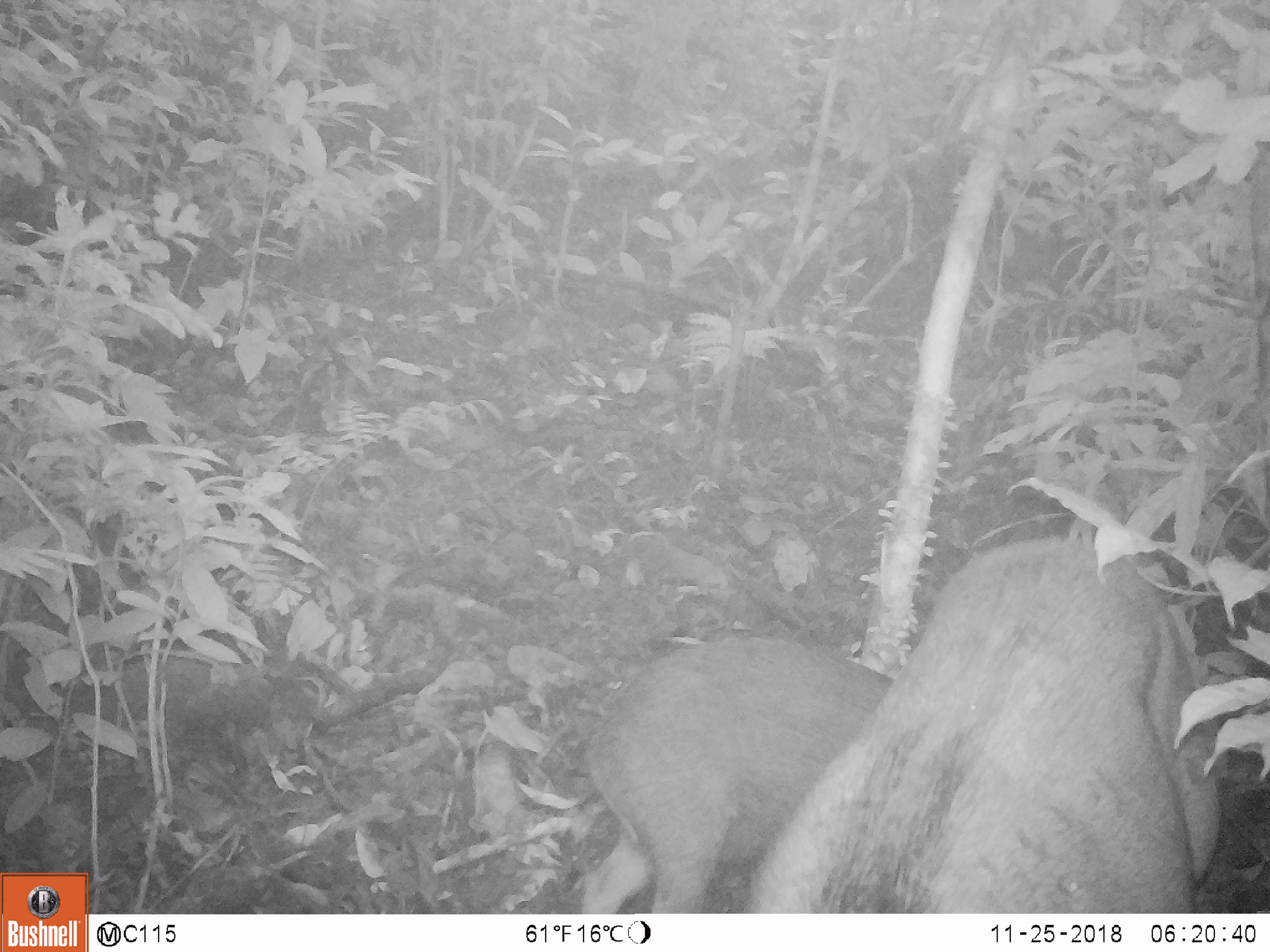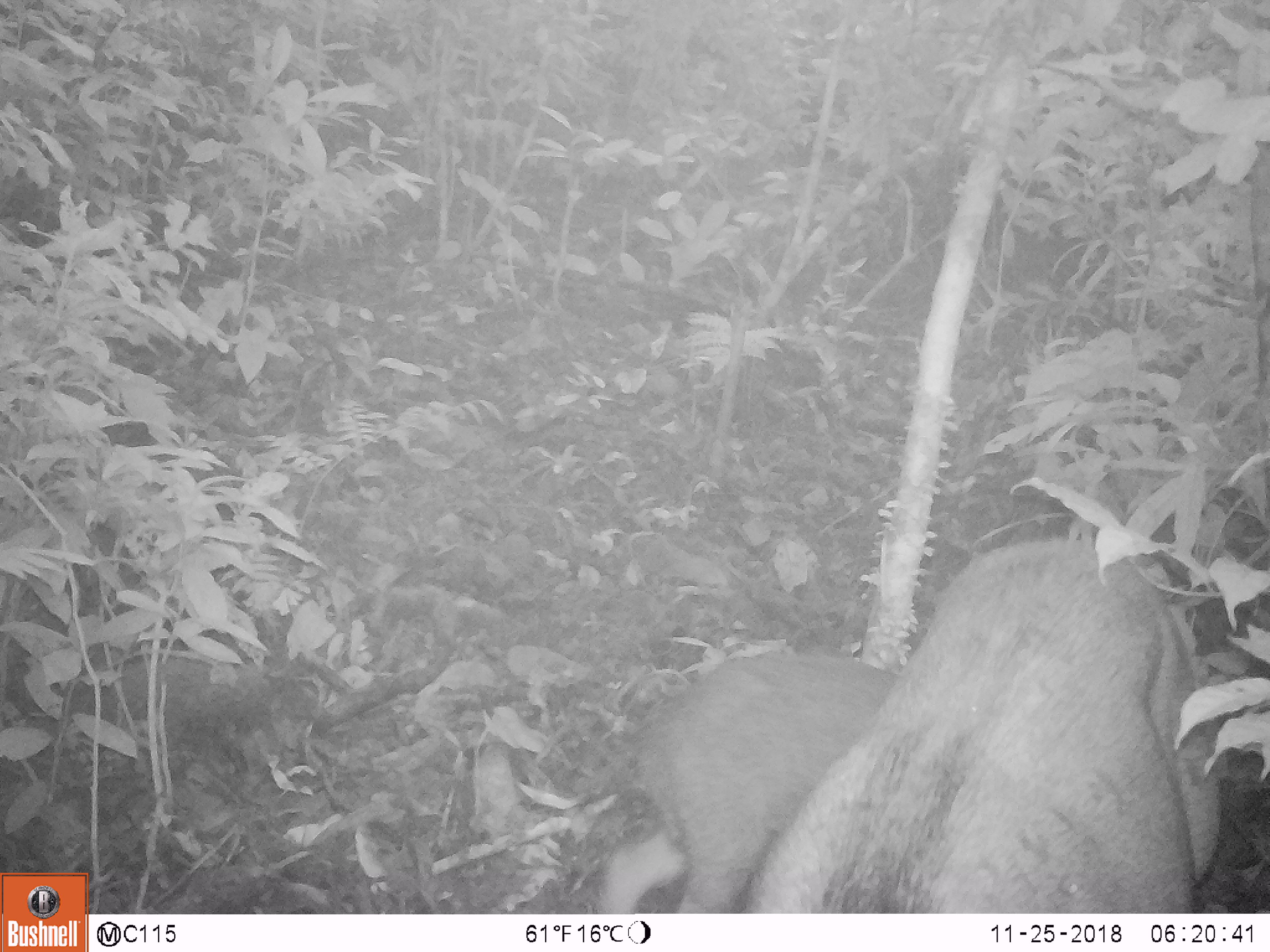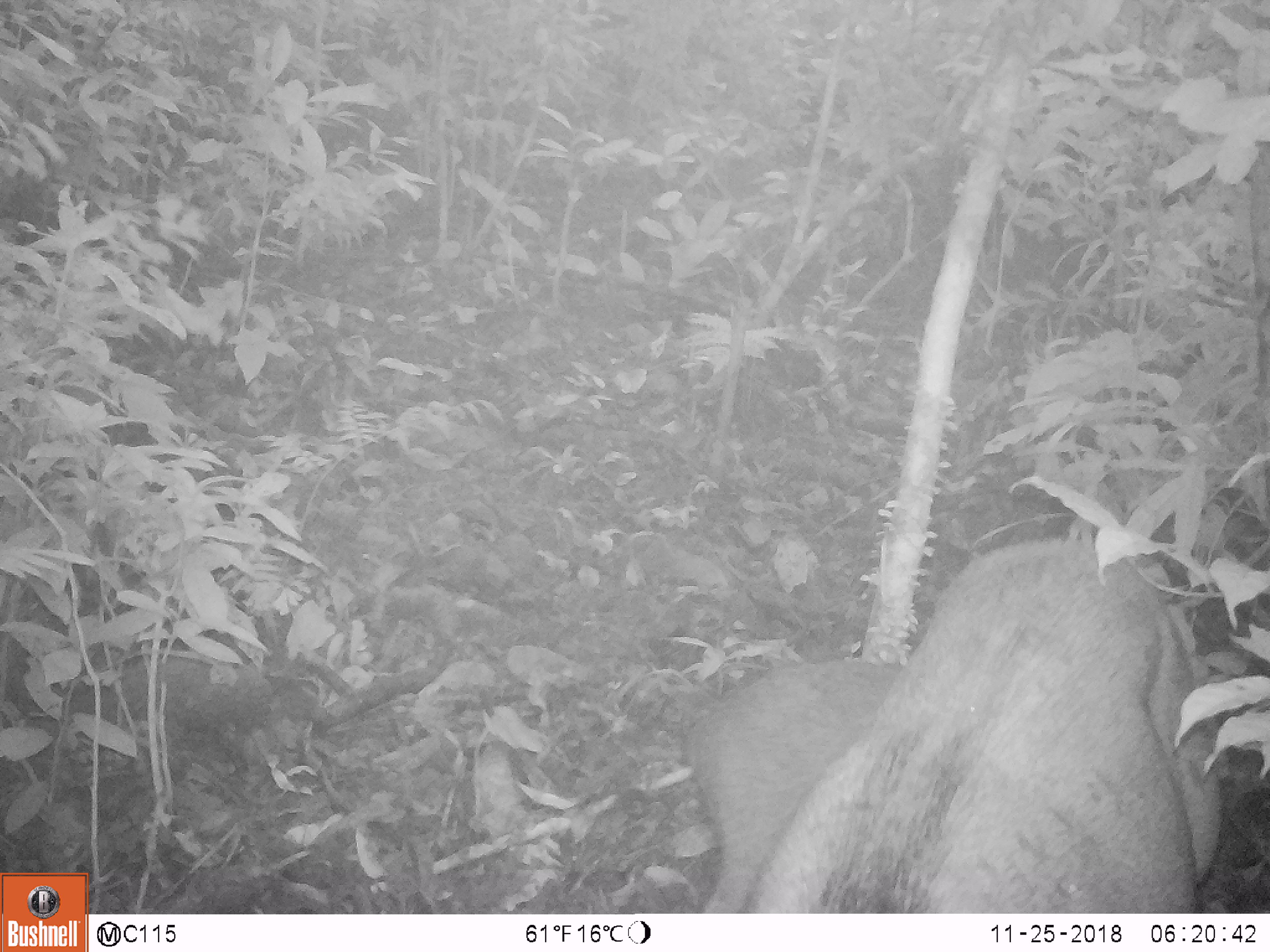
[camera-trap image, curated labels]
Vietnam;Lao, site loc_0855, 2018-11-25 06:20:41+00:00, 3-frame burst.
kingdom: Animalia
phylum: Chordata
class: Mammalia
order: Artiodactyla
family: Suidae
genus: Sus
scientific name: Sus scrofa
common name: eurasian wild pig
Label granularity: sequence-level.